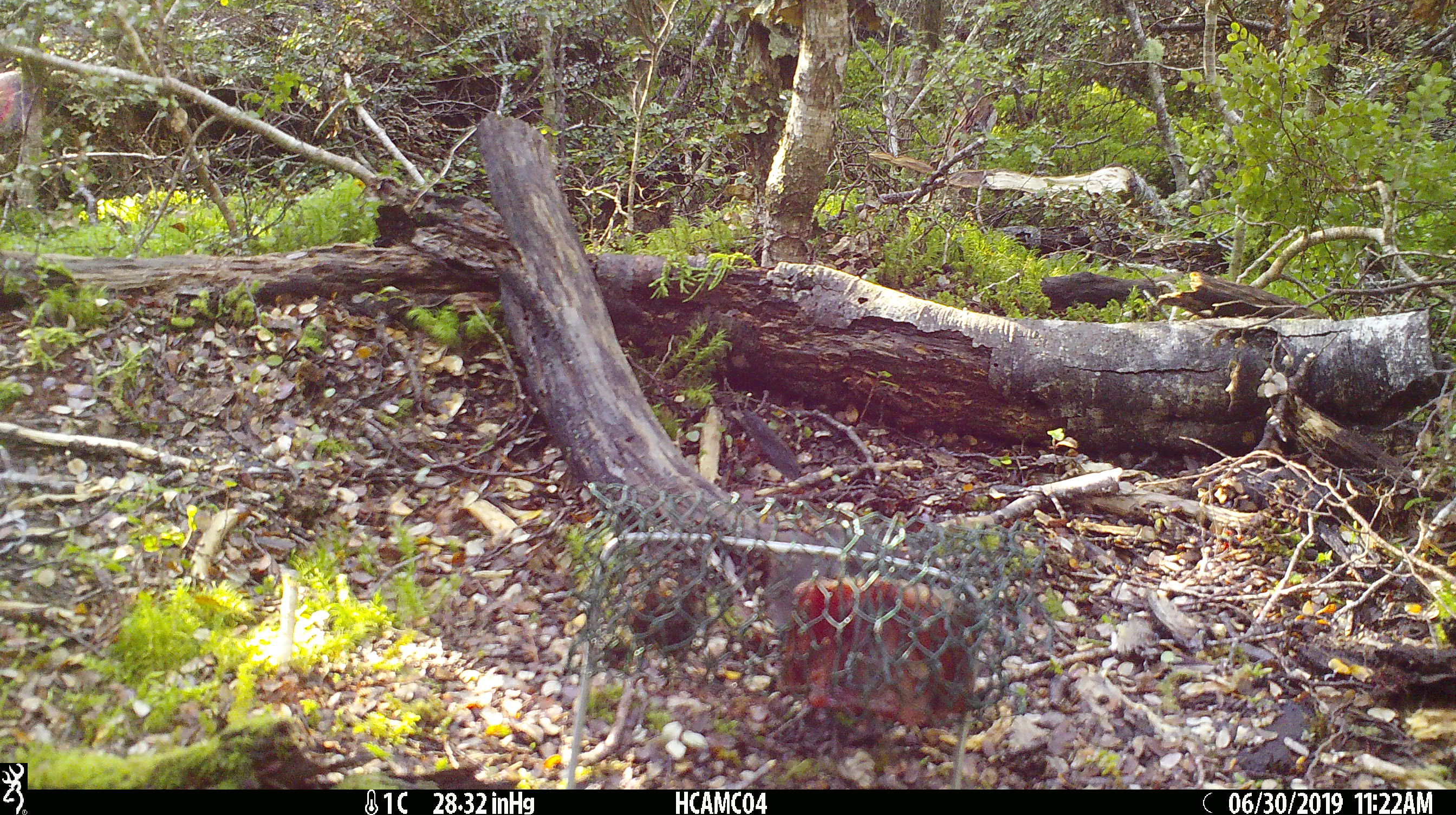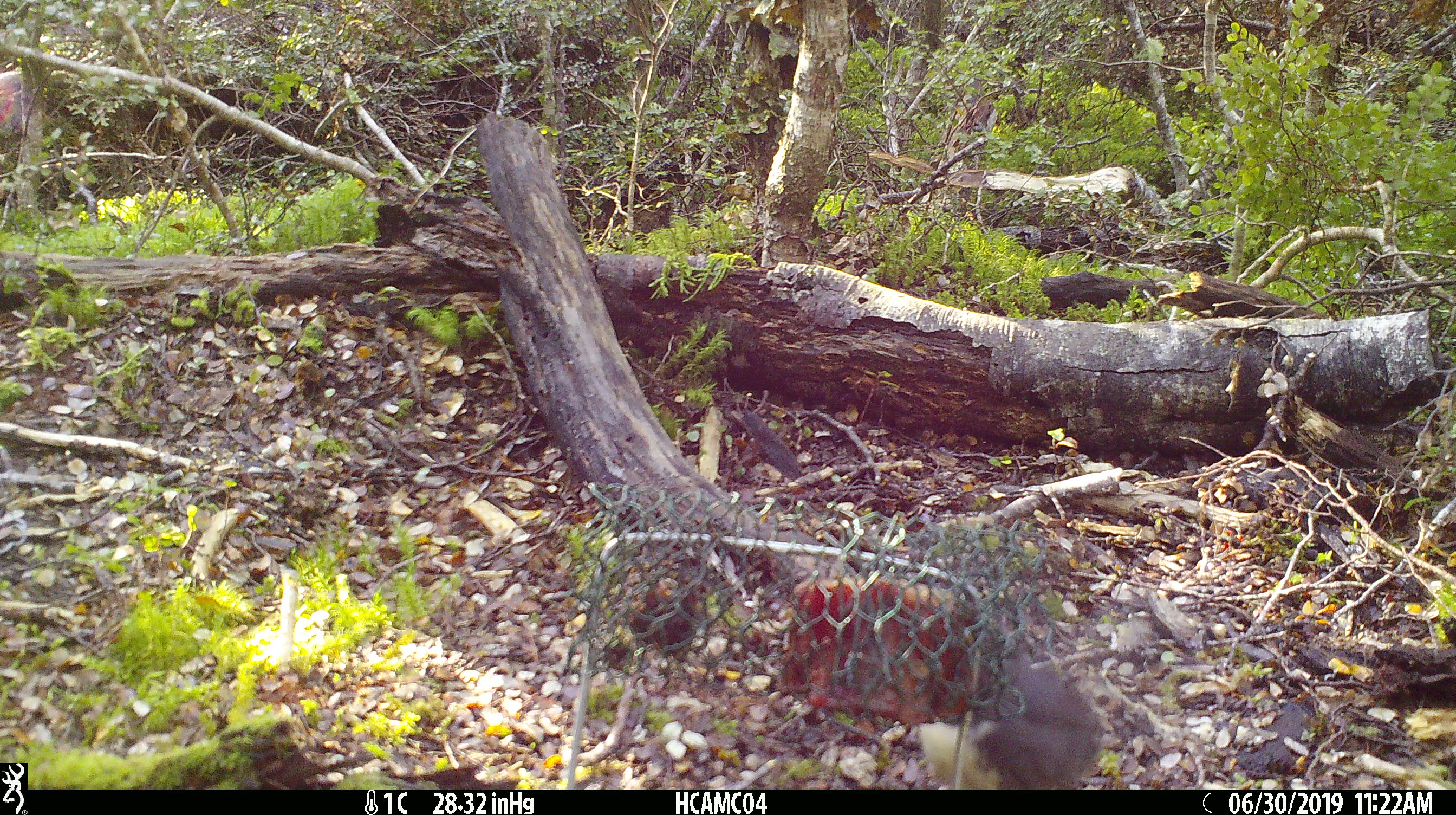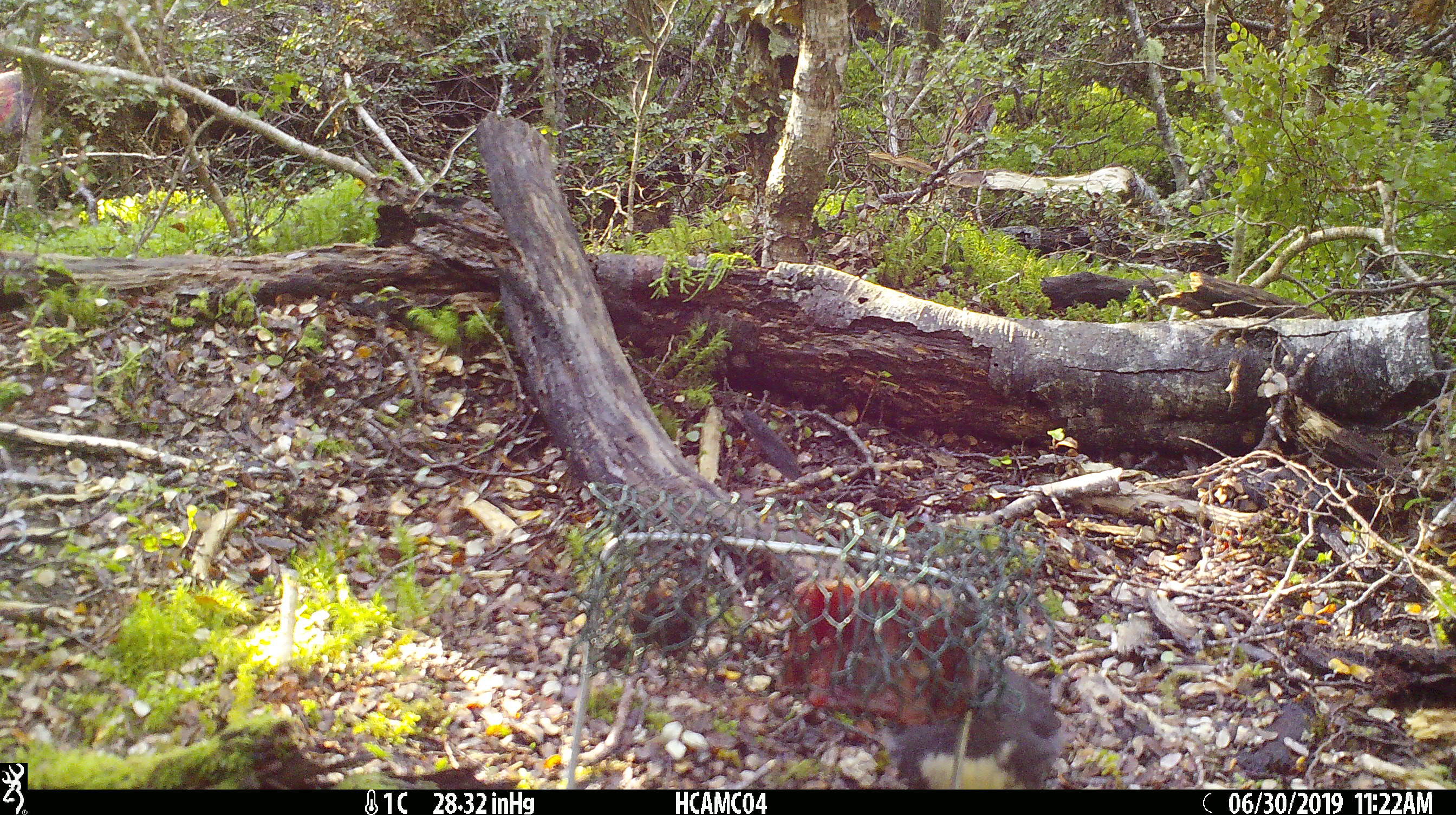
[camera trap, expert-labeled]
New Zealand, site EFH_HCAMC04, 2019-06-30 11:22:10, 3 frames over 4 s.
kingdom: Animalia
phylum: Chordata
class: Aves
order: Passeriformes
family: Petroicidae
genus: Petroica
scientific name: Petroica australis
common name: new zealand robin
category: robin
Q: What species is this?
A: Robin (new zealand robin) (Petroica australis).